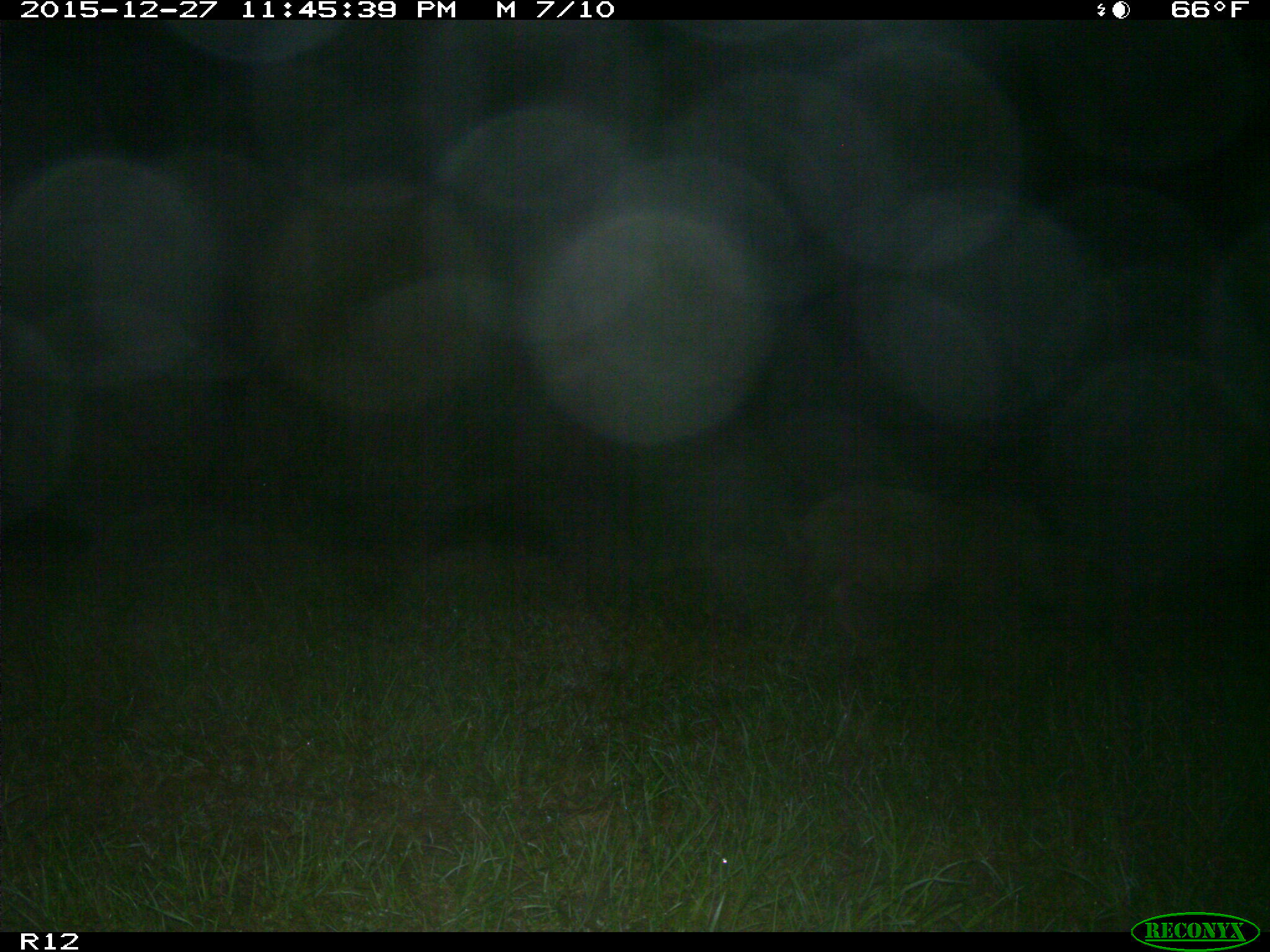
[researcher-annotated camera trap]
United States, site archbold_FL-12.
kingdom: Animalia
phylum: Chordata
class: Mammalia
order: Artiodactyla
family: Suidae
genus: Sus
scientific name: Sus scrofa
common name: wild boar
Sus scrofa (wild boar).